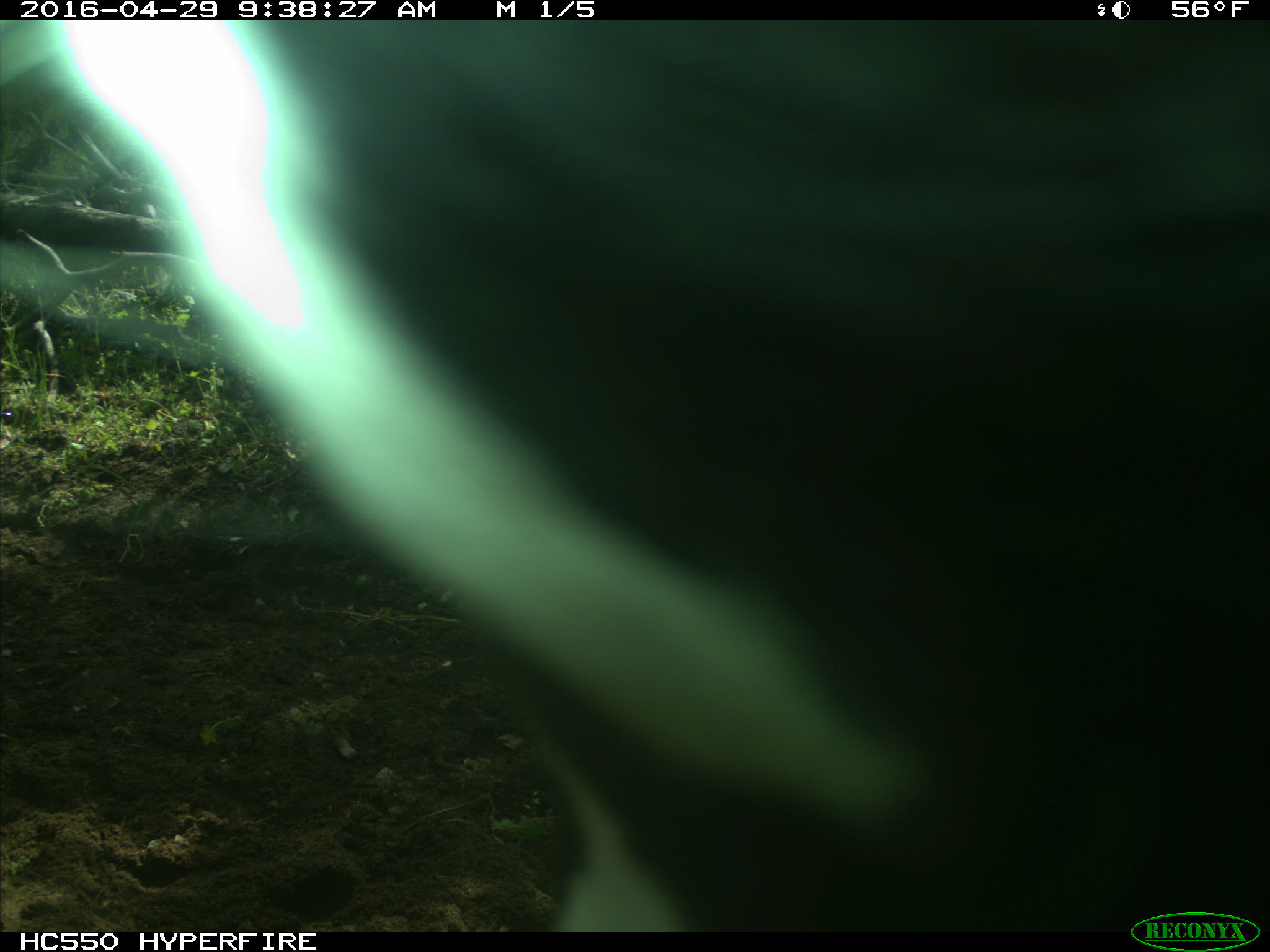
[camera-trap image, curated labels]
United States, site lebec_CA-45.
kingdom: Animalia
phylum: Chordata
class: Mammalia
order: Artiodactyla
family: Bovidae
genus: Bos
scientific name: Bos taurus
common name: domestic cow